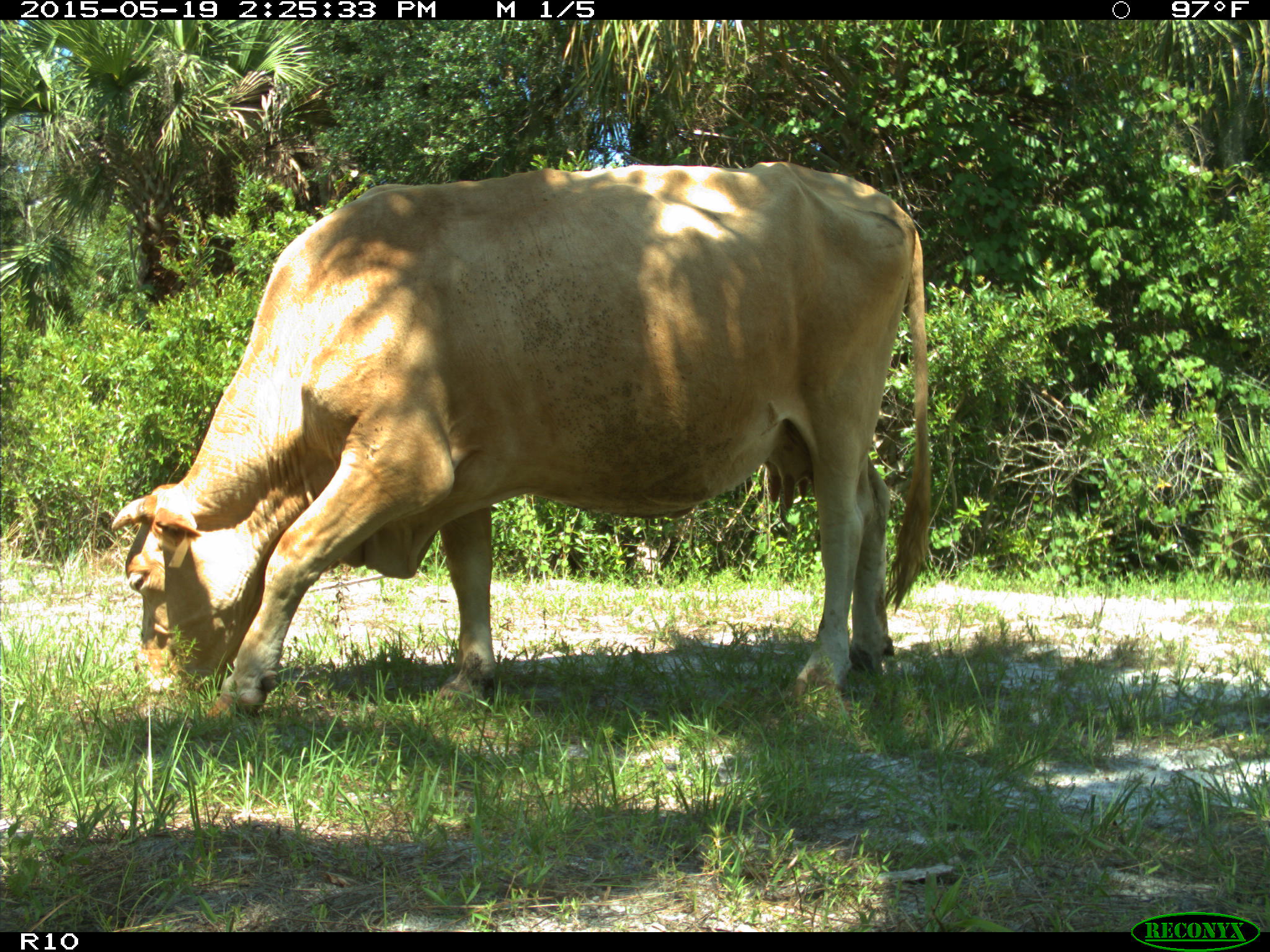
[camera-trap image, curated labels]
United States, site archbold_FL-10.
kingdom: Animalia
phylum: Chordata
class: Mammalia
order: Artiodactyla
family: Bovidae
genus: Bos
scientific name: Bos taurus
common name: domestic cow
Bos taurus (domestic cow).